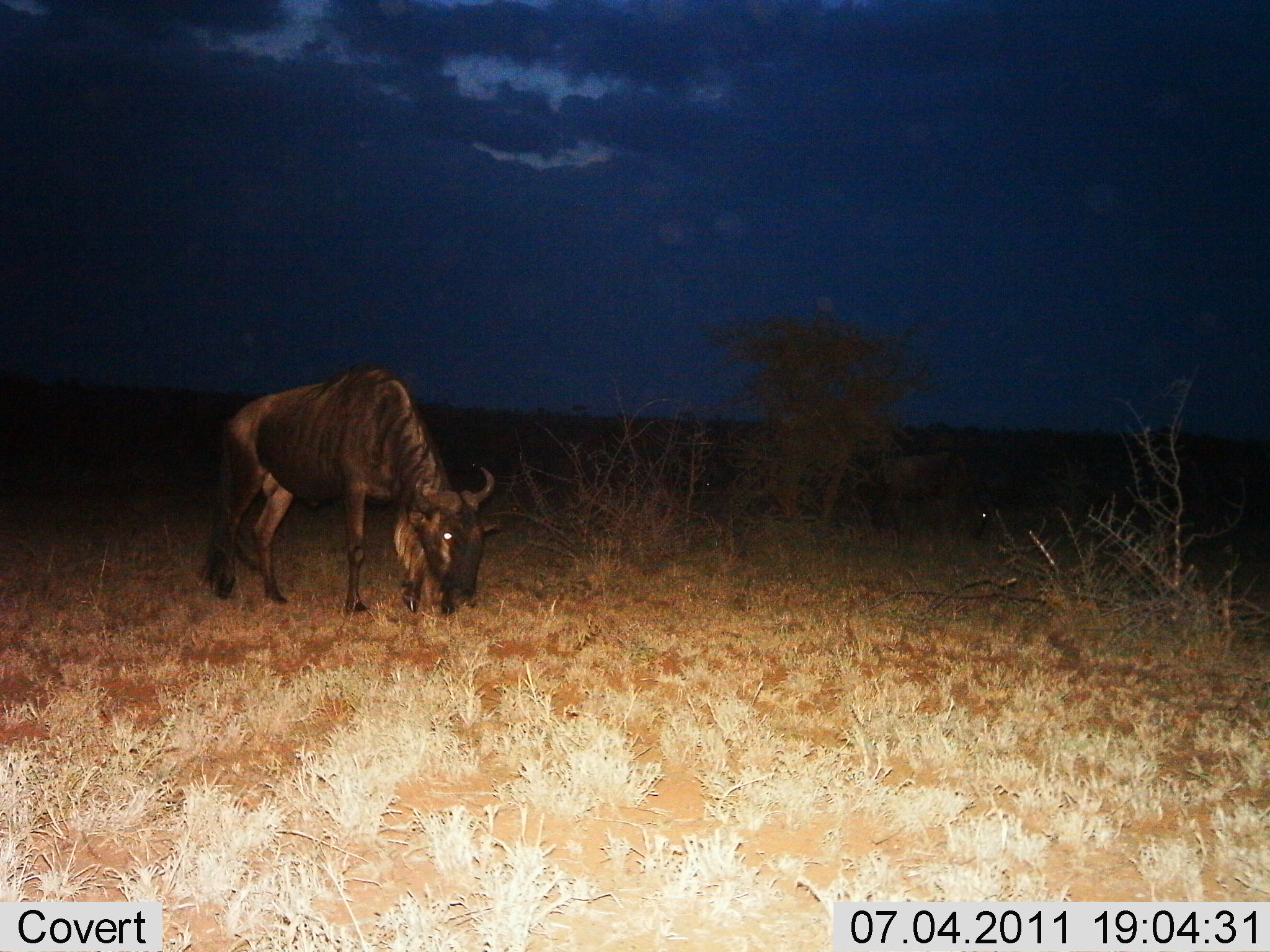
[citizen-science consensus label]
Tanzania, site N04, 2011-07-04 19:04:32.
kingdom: Animalia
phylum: Chordata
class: Mammalia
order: Artiodactyla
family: Bovidae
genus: Connochaetes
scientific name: Connochaetes taurinus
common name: blue wildebeest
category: wildebeest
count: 1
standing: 8%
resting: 0%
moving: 0%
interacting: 0%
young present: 0%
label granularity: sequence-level